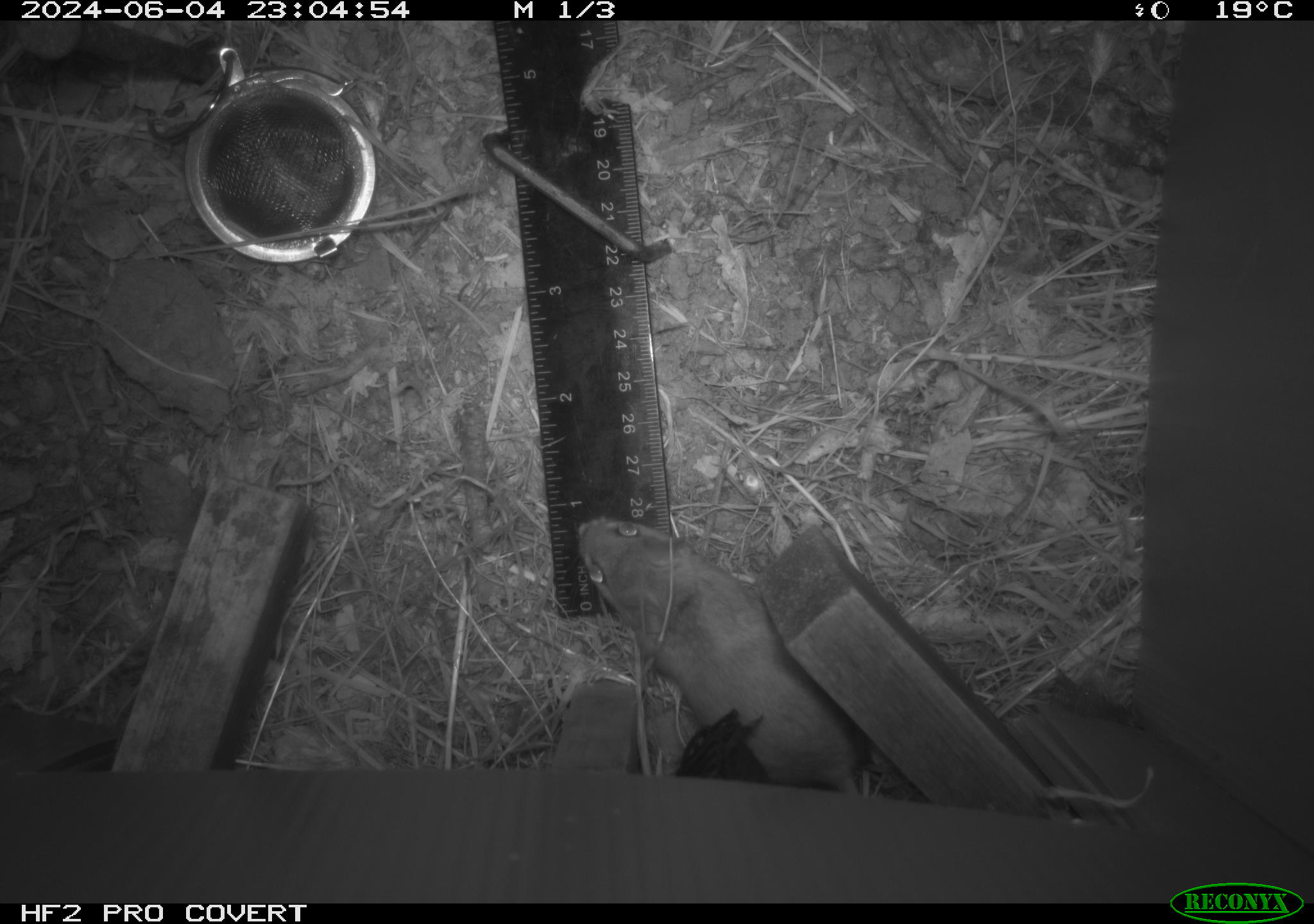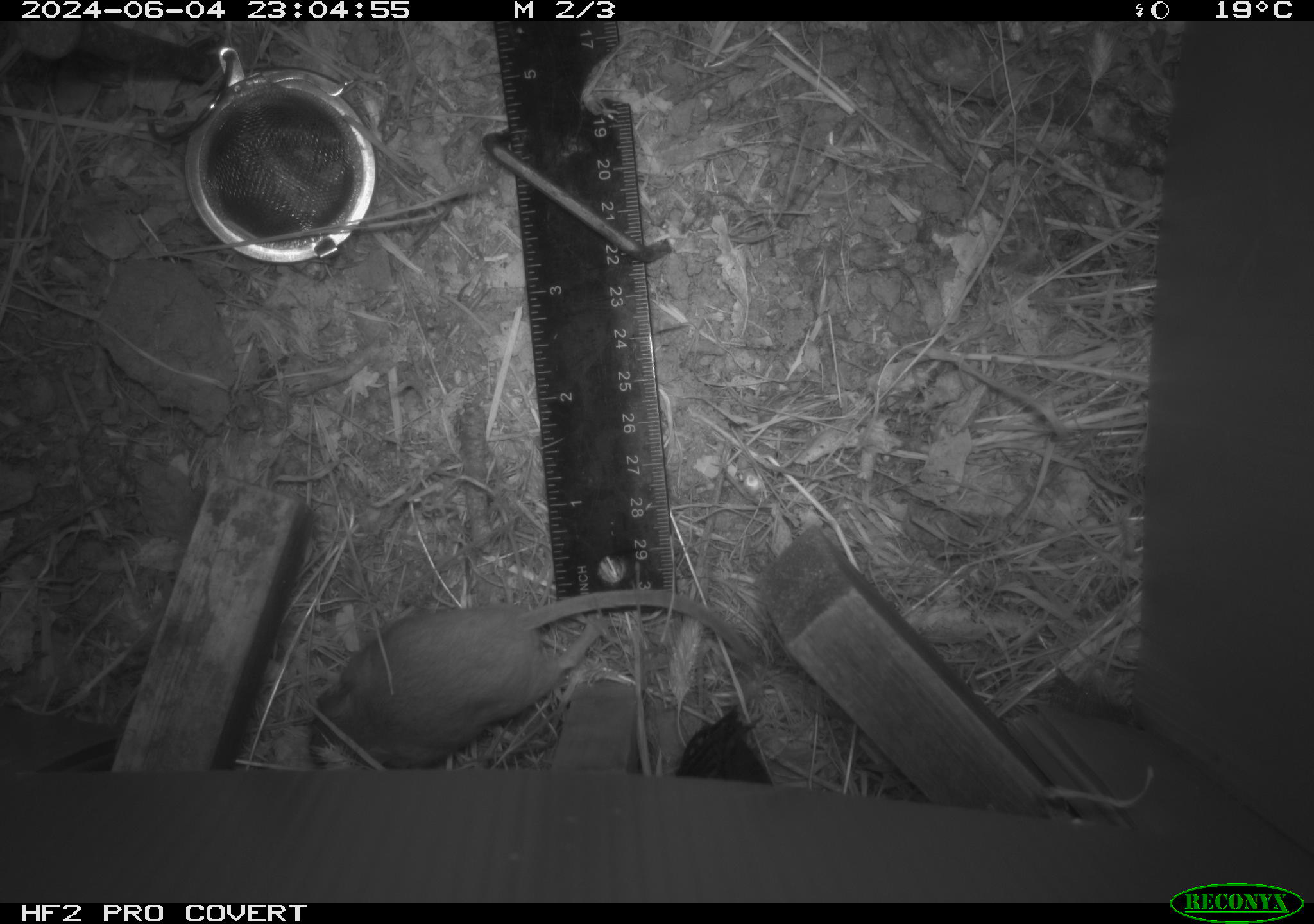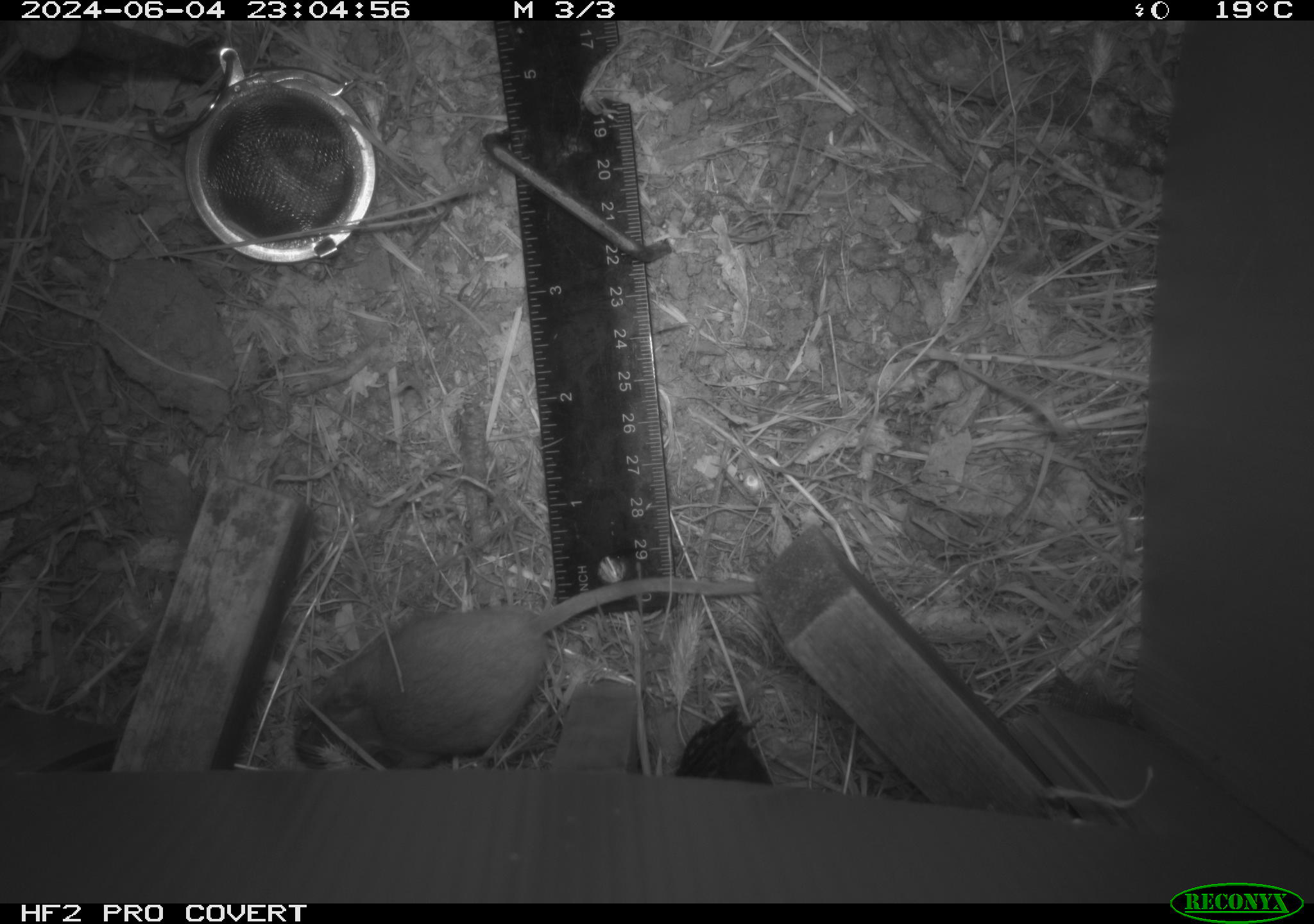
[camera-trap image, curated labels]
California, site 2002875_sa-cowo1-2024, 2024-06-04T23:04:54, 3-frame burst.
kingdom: Animalia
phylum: Chordata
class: Mammalia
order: Rodentia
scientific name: Rodentia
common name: mouse species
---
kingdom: Animalia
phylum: Chordata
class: Mammalia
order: Rodentia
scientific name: Rodentia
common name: rodent